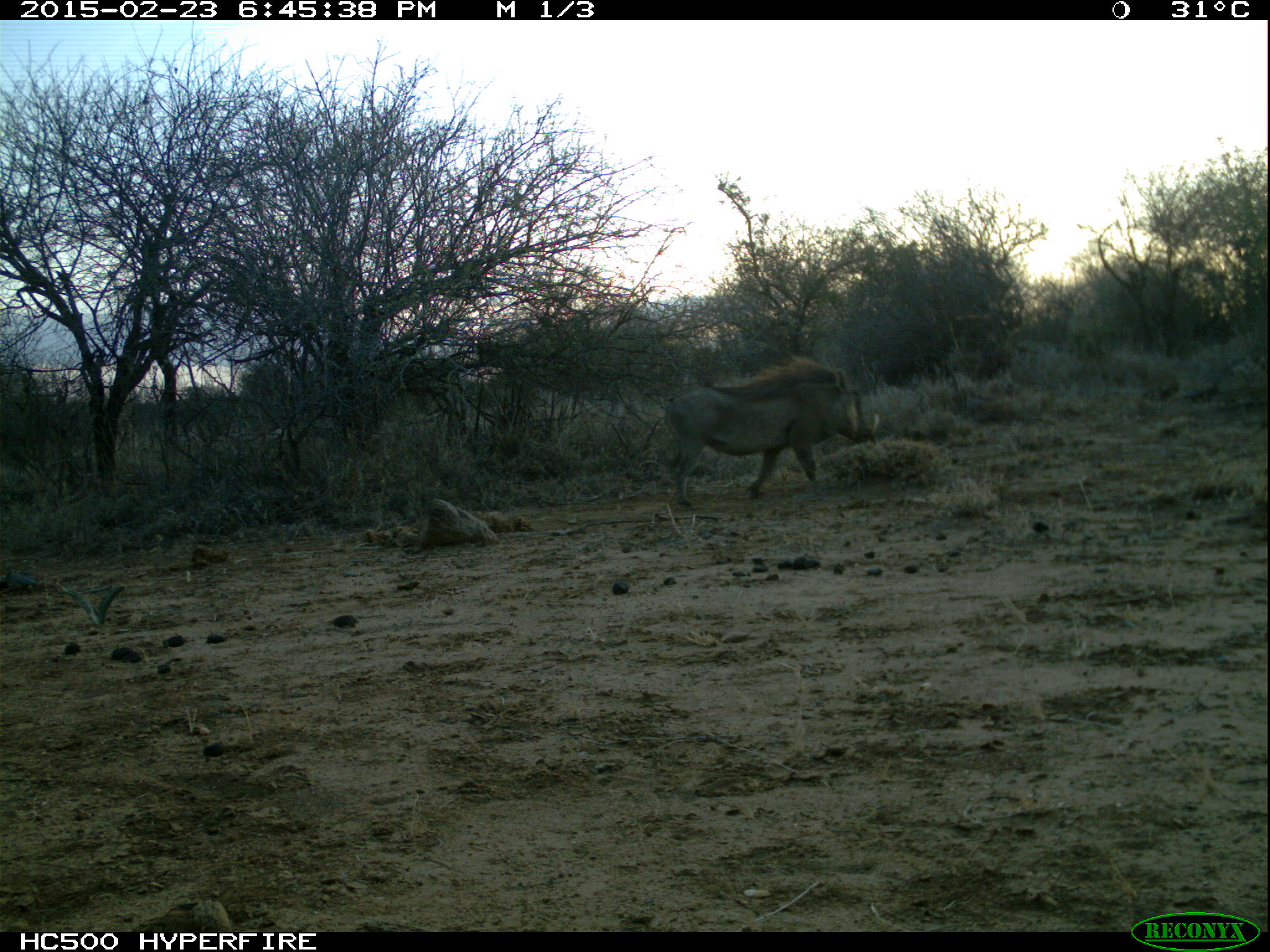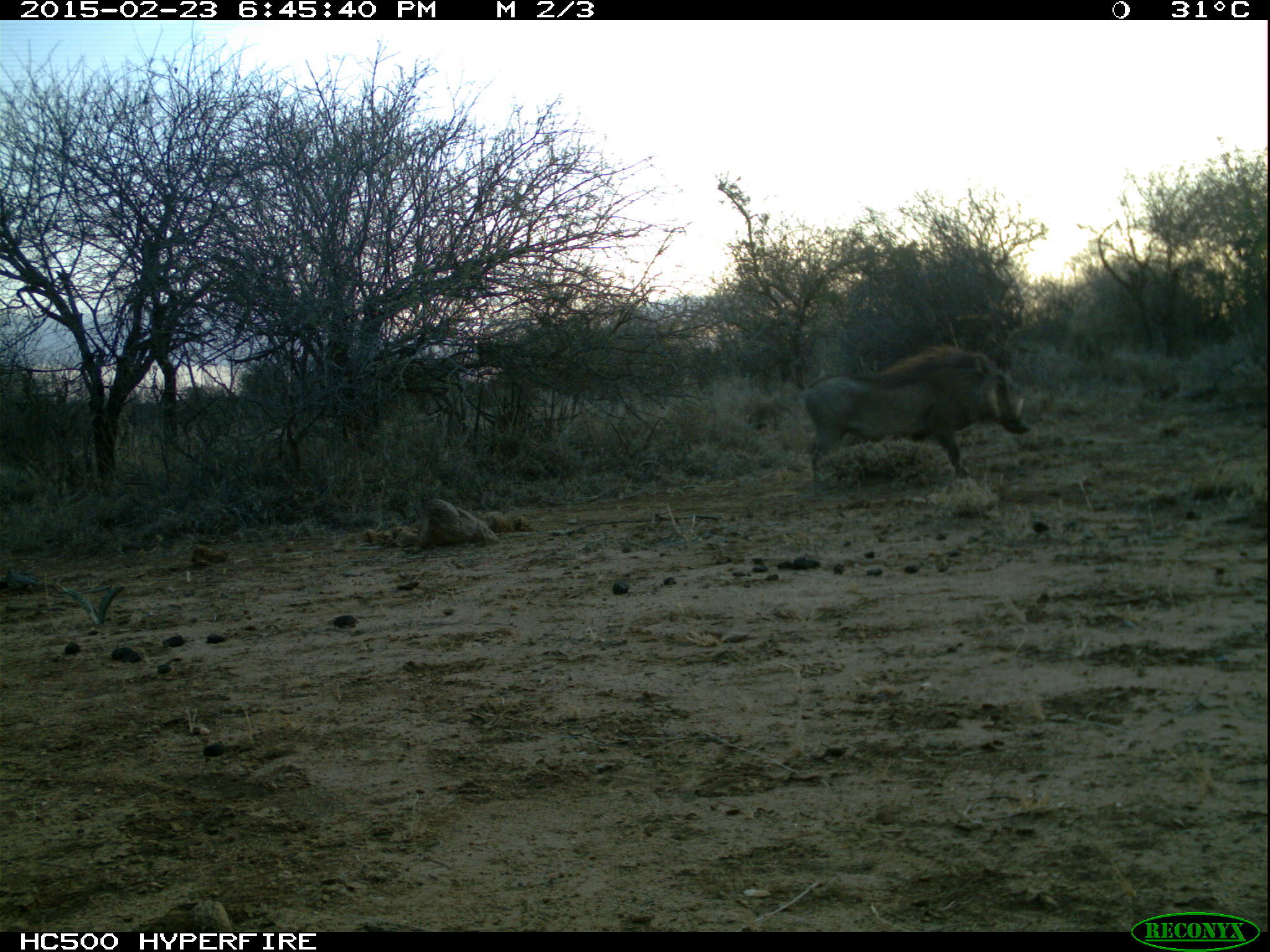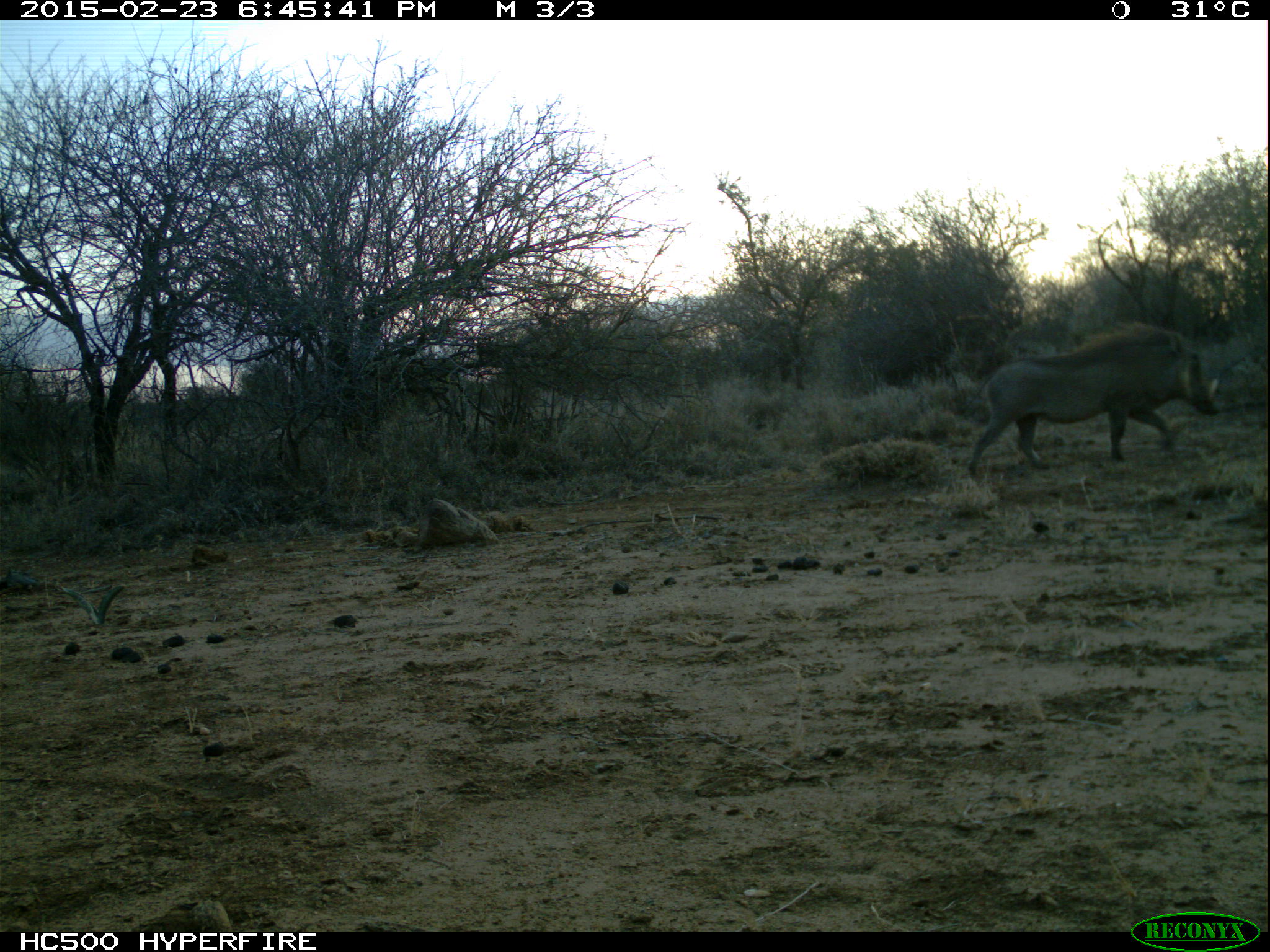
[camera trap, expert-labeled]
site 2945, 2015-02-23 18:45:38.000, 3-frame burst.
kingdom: Animalia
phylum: Chordata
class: Mammalia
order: Artiodactyla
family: Suidae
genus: Phacochoerus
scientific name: Phacochoerus africanus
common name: common warthog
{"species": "Phacochoerus africanus (common warthog)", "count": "1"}